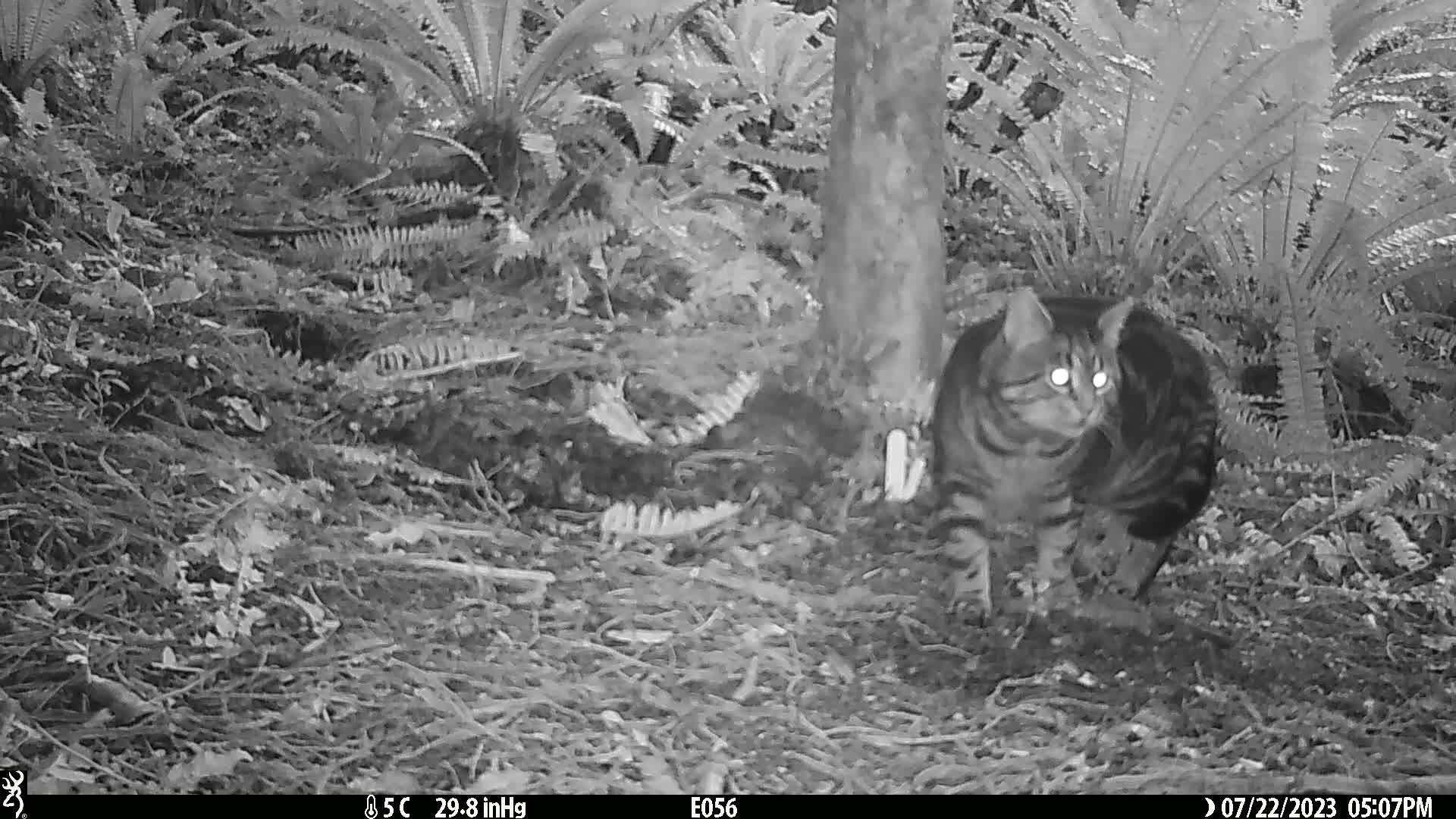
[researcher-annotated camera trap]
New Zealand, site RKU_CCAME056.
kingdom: Animalia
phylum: Chordata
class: Mammalia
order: Carnivora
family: Felidae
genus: Felis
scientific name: Felis catus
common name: domestic cat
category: cat